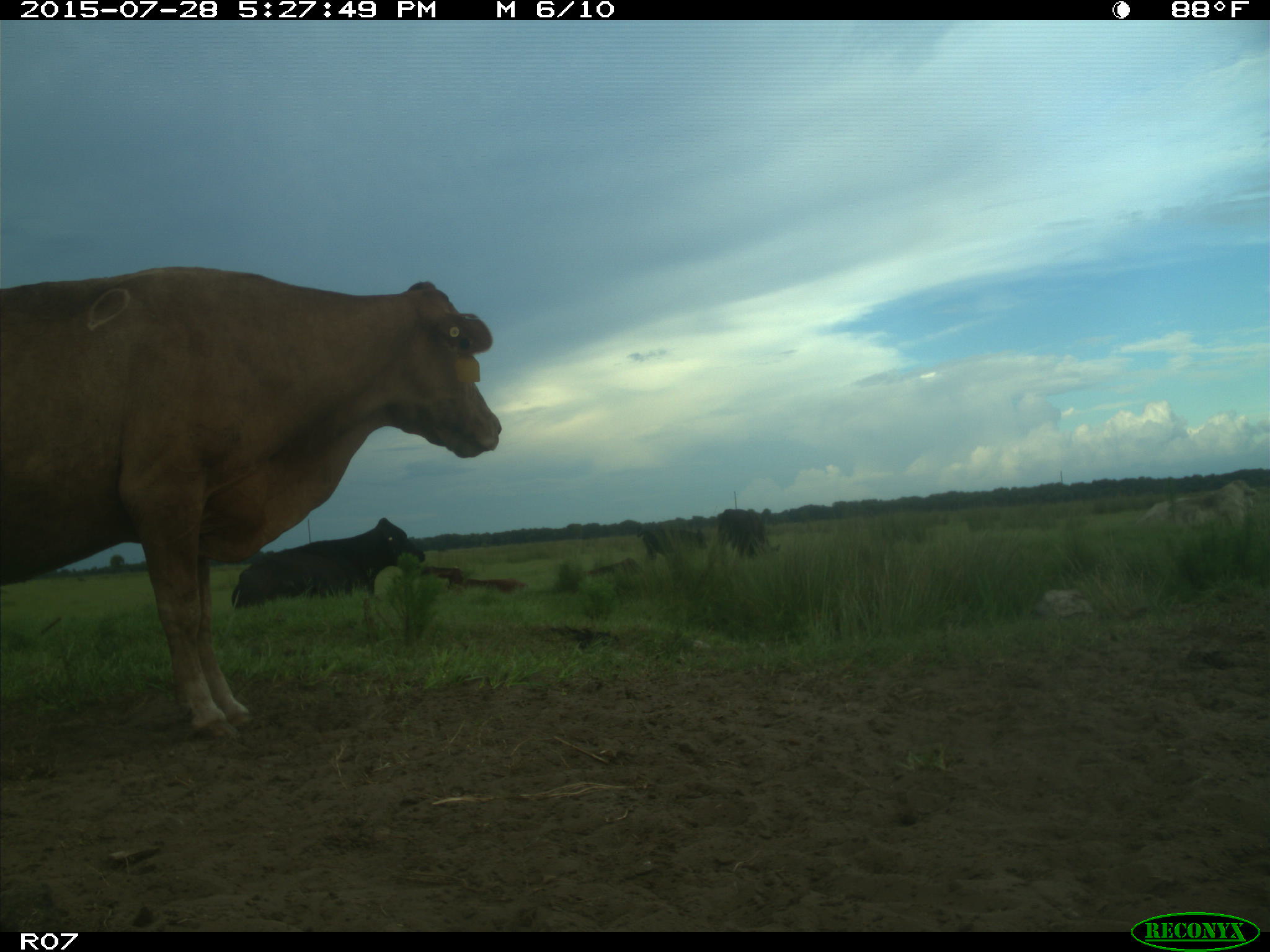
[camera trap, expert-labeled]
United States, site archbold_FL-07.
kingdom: Animalia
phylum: Chordata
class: Mammalia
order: Artiodactyla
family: Bovidae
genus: Bos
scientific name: Bos taurus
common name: domestic cow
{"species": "Bos taurus (domestic cow)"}